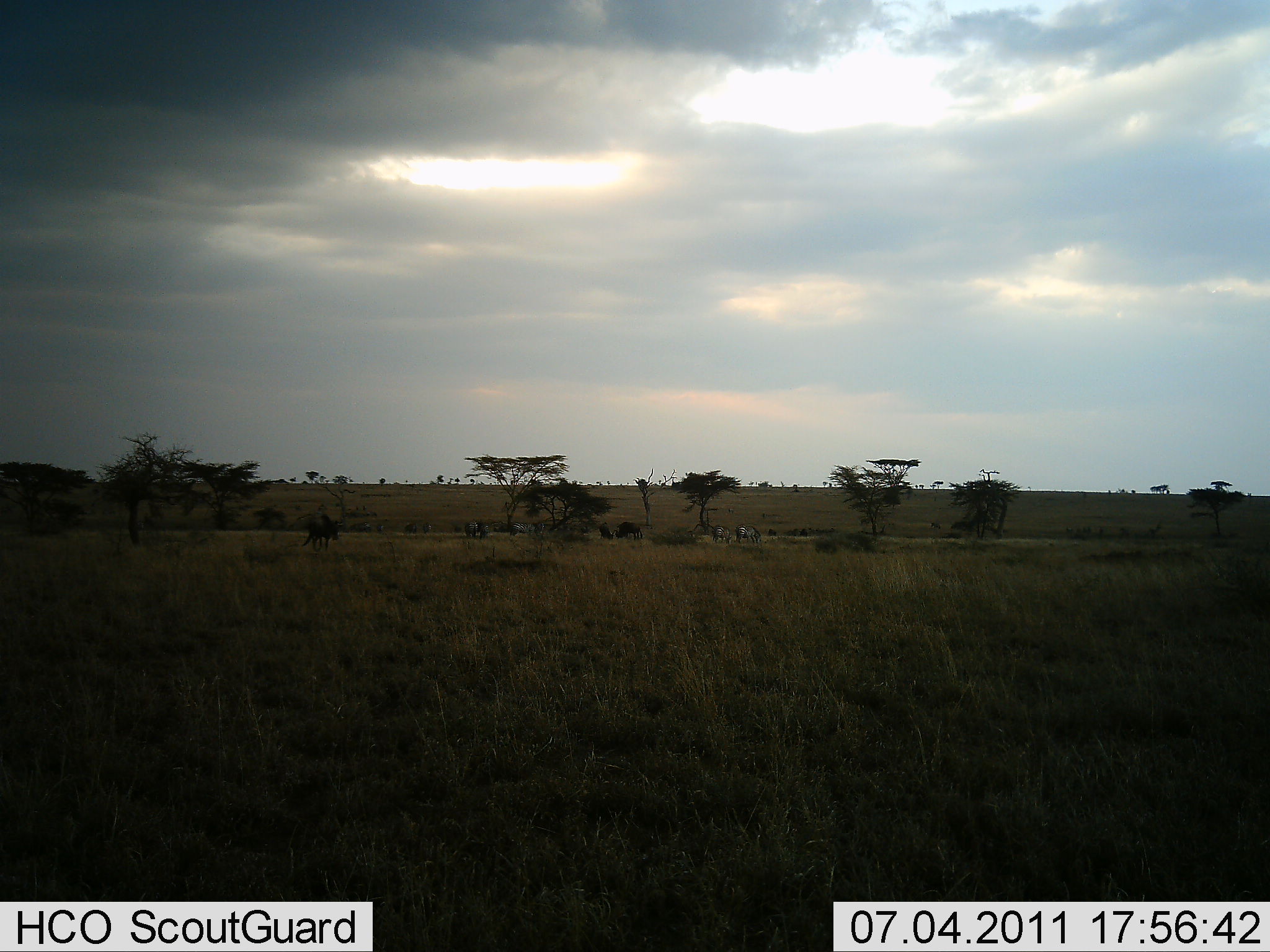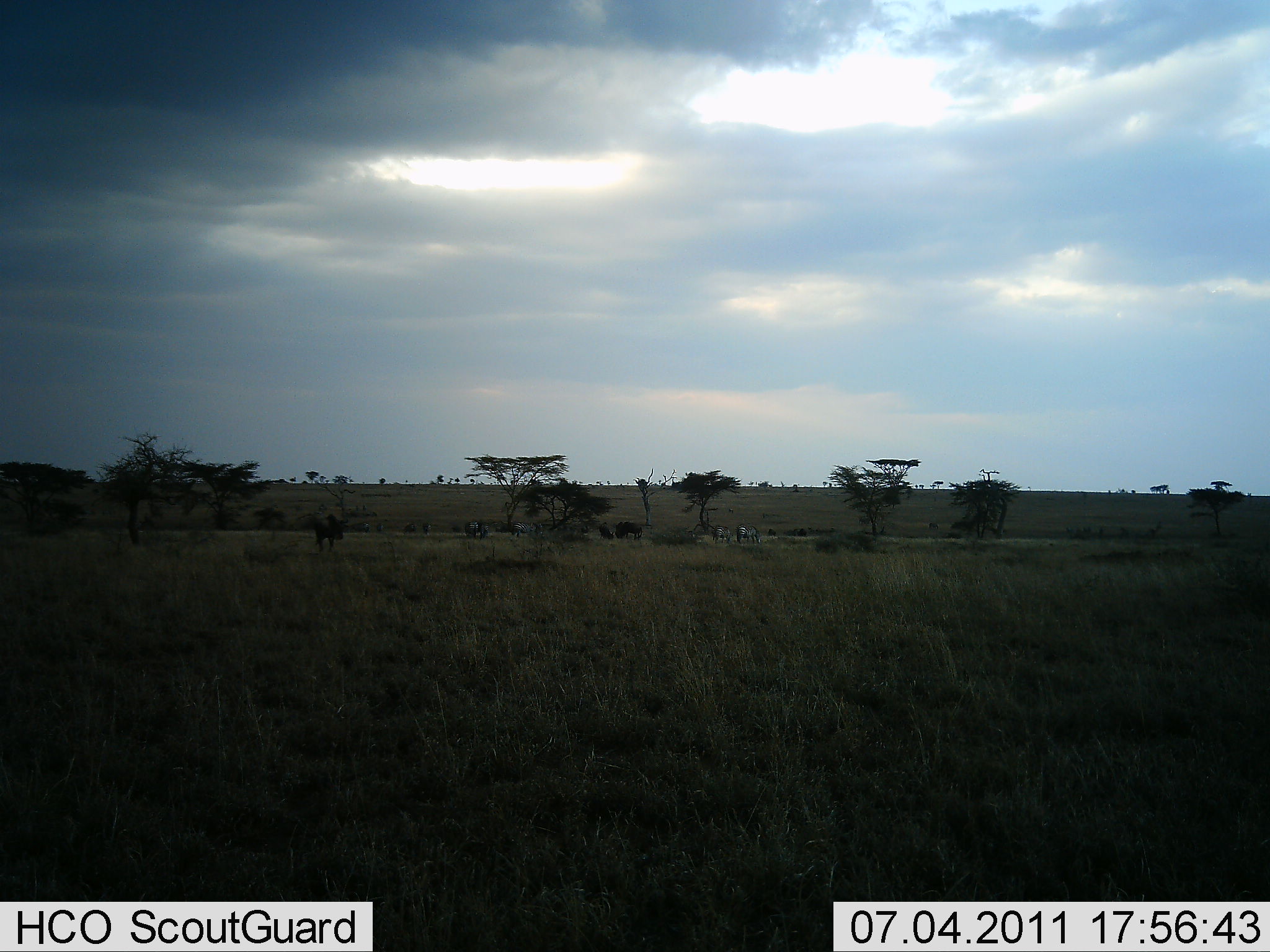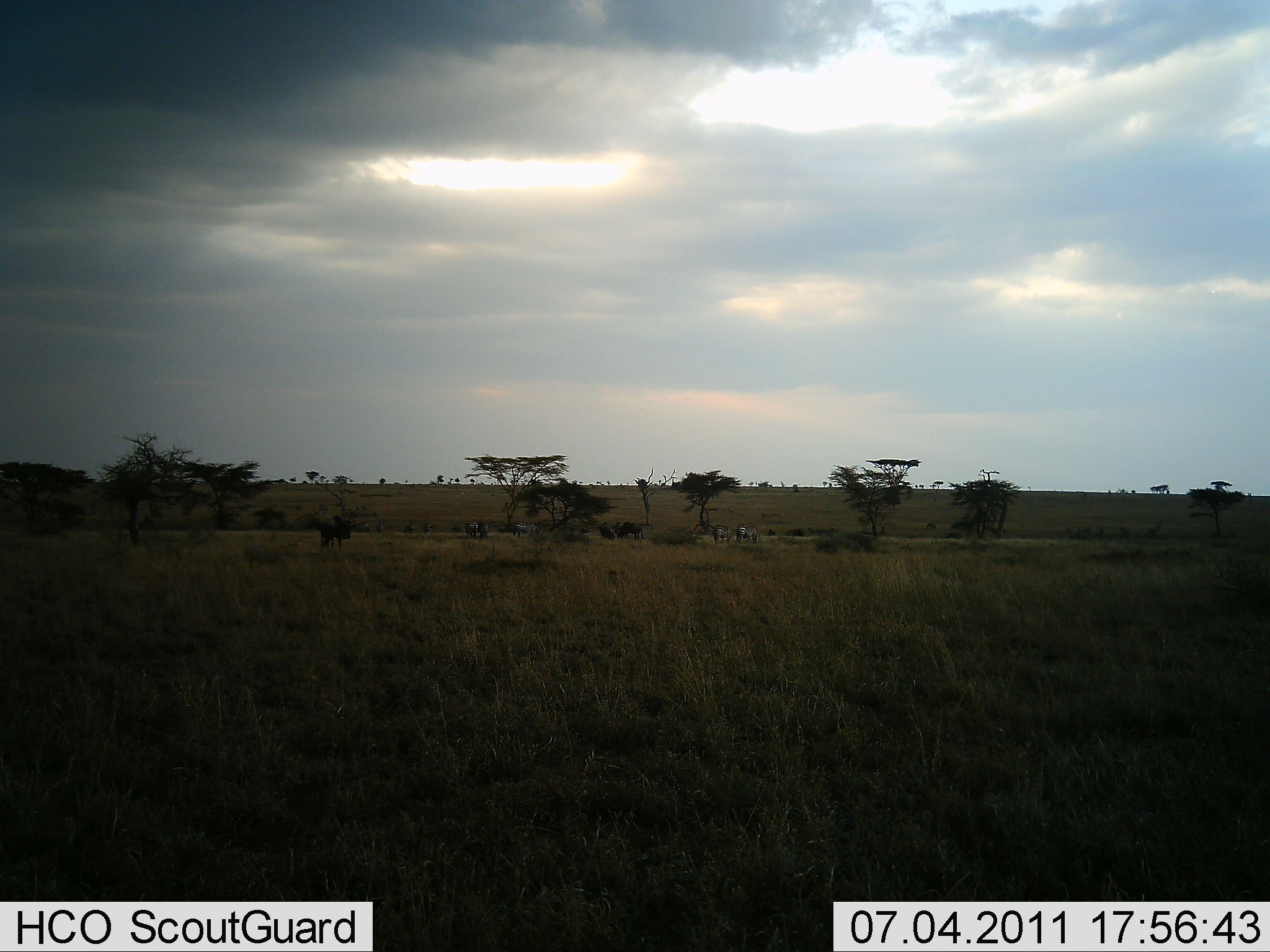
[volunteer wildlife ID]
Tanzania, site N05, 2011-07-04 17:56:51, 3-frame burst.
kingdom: Animalia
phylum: Chordata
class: Mammalia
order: Artiodactyla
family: Bovidae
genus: Connochaetes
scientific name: Connochaetes taurinus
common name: blue wildebeest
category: wildebeest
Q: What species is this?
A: Wildebeest (blue wildebeest) (Connochaetes taurinus).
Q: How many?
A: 5.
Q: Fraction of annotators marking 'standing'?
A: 47%.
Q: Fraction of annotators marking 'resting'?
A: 0%.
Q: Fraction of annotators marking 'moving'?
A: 80%.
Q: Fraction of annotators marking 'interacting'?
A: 0%.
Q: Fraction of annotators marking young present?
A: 0%.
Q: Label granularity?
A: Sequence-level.